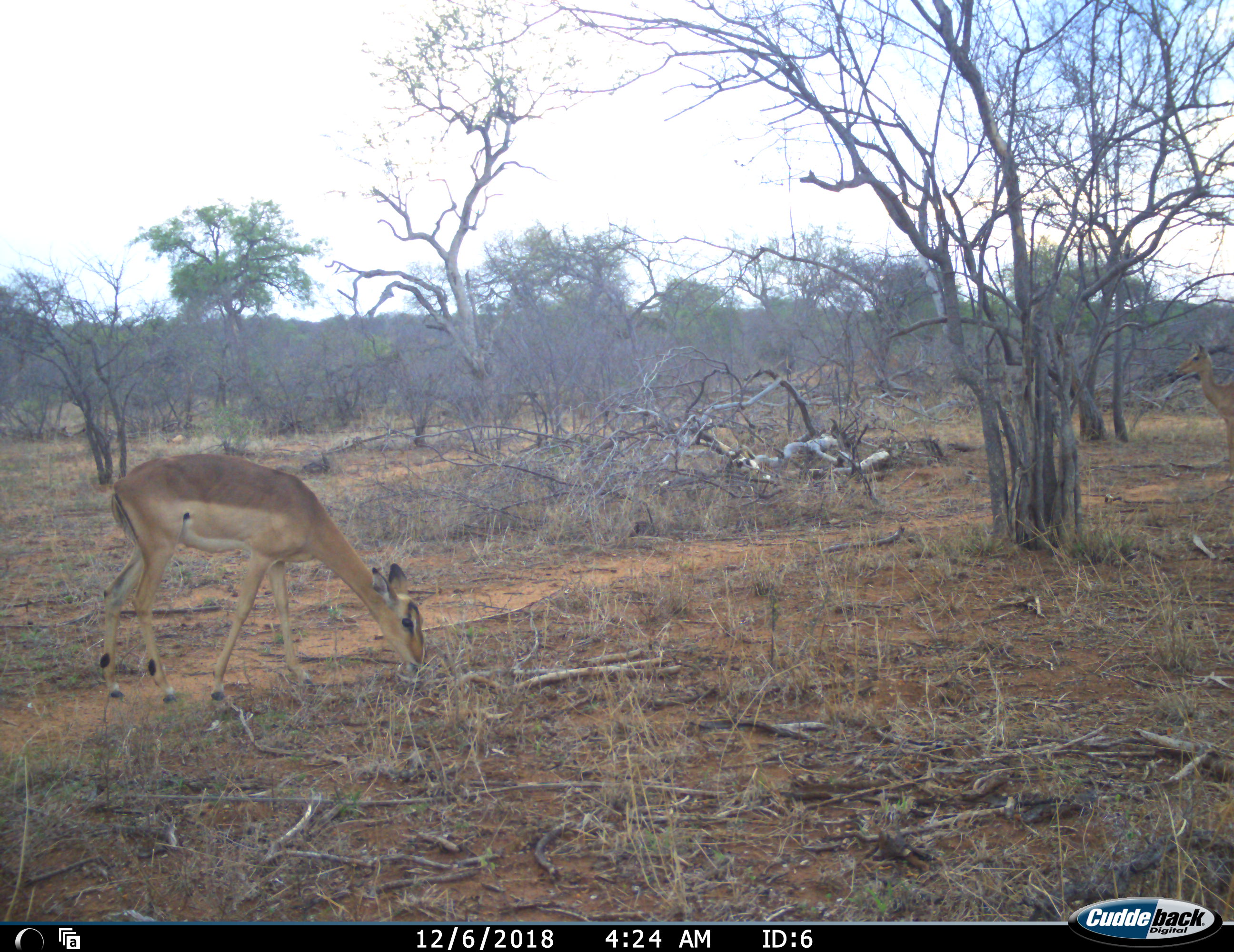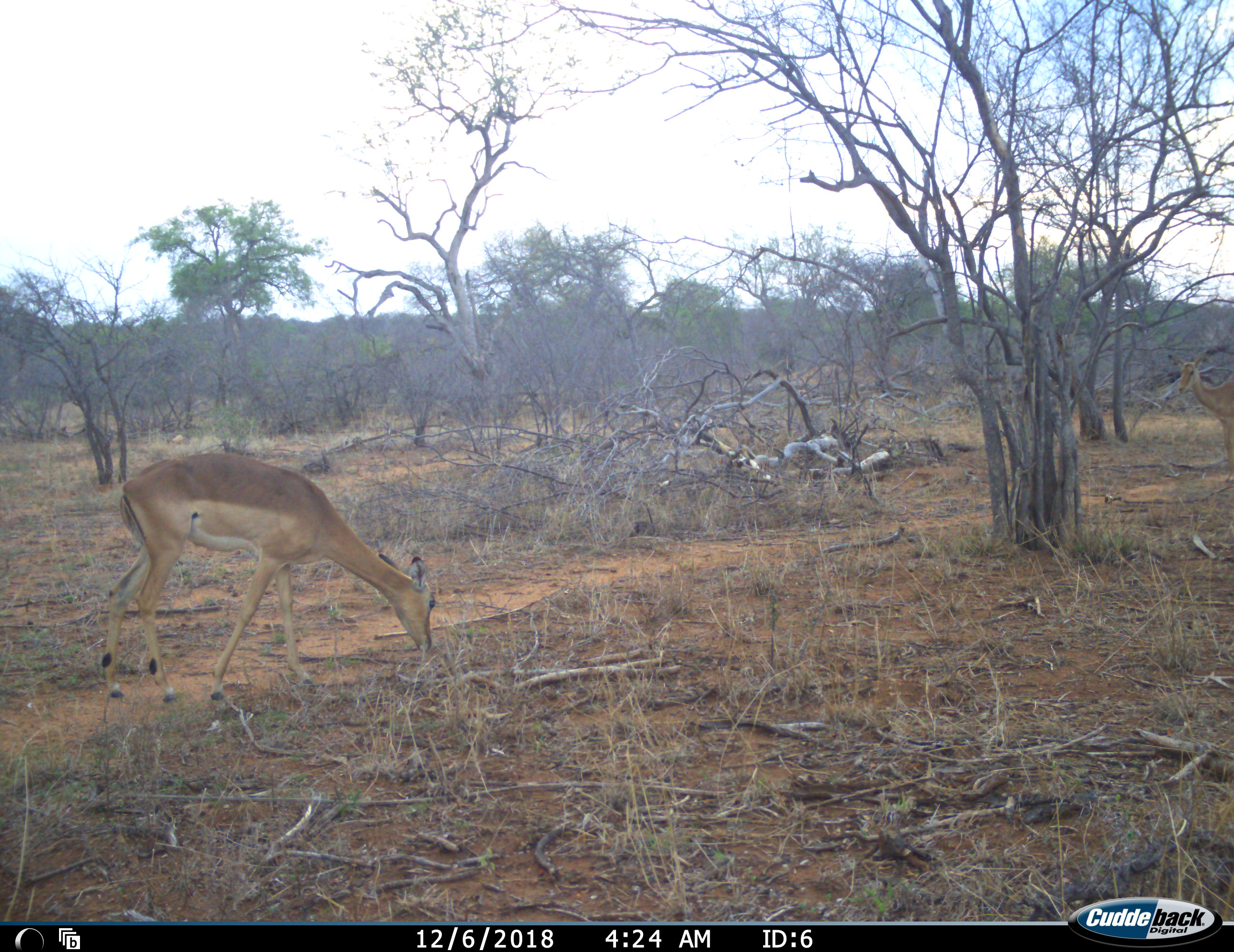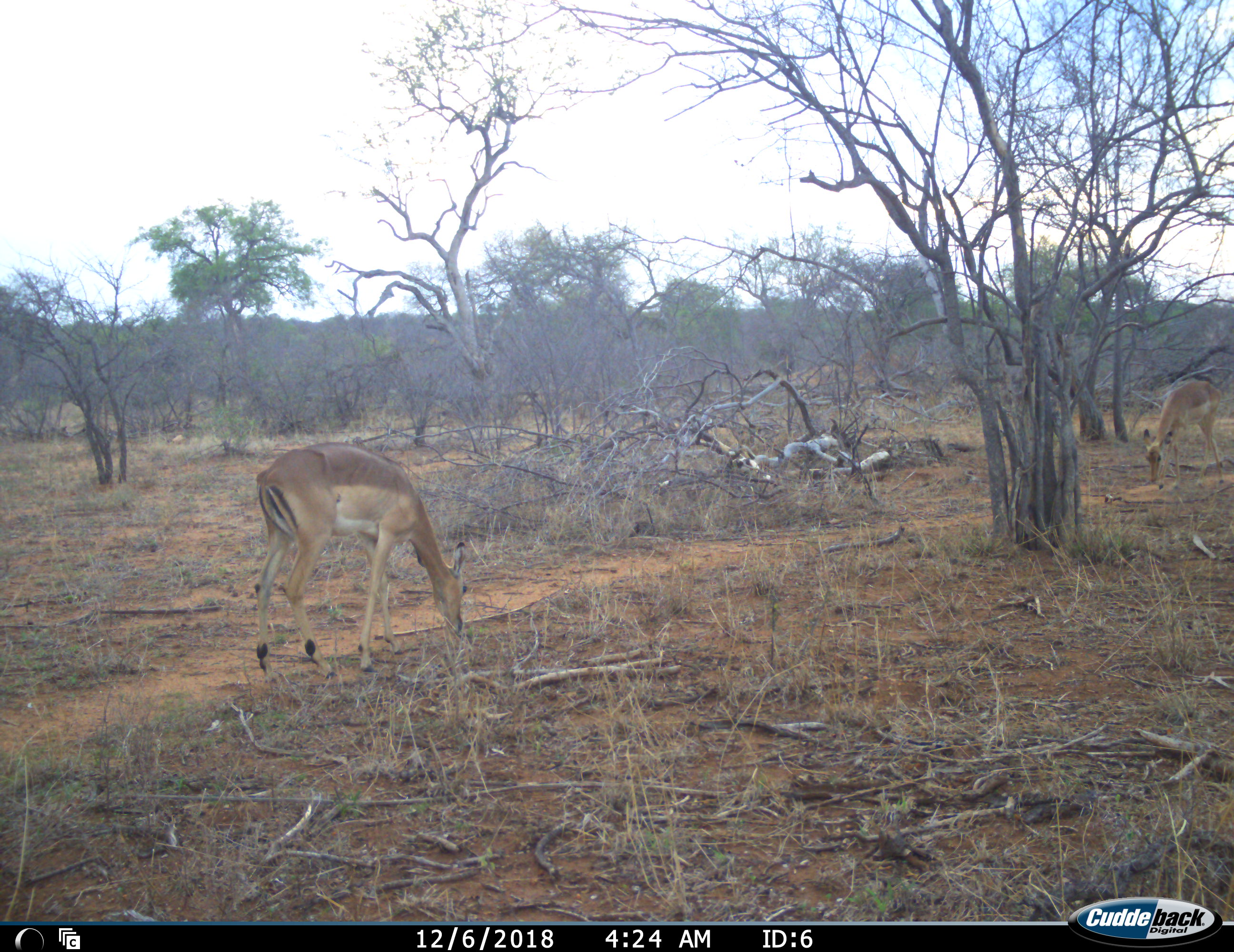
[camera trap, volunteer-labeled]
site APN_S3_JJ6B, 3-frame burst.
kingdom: Animalia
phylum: Chordata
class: Mammalia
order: Artiodactyla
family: Bovidae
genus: Aepyceros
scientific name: Aepyceros melampus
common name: impala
Impala (Aepyceros melampus), count 2. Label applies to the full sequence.